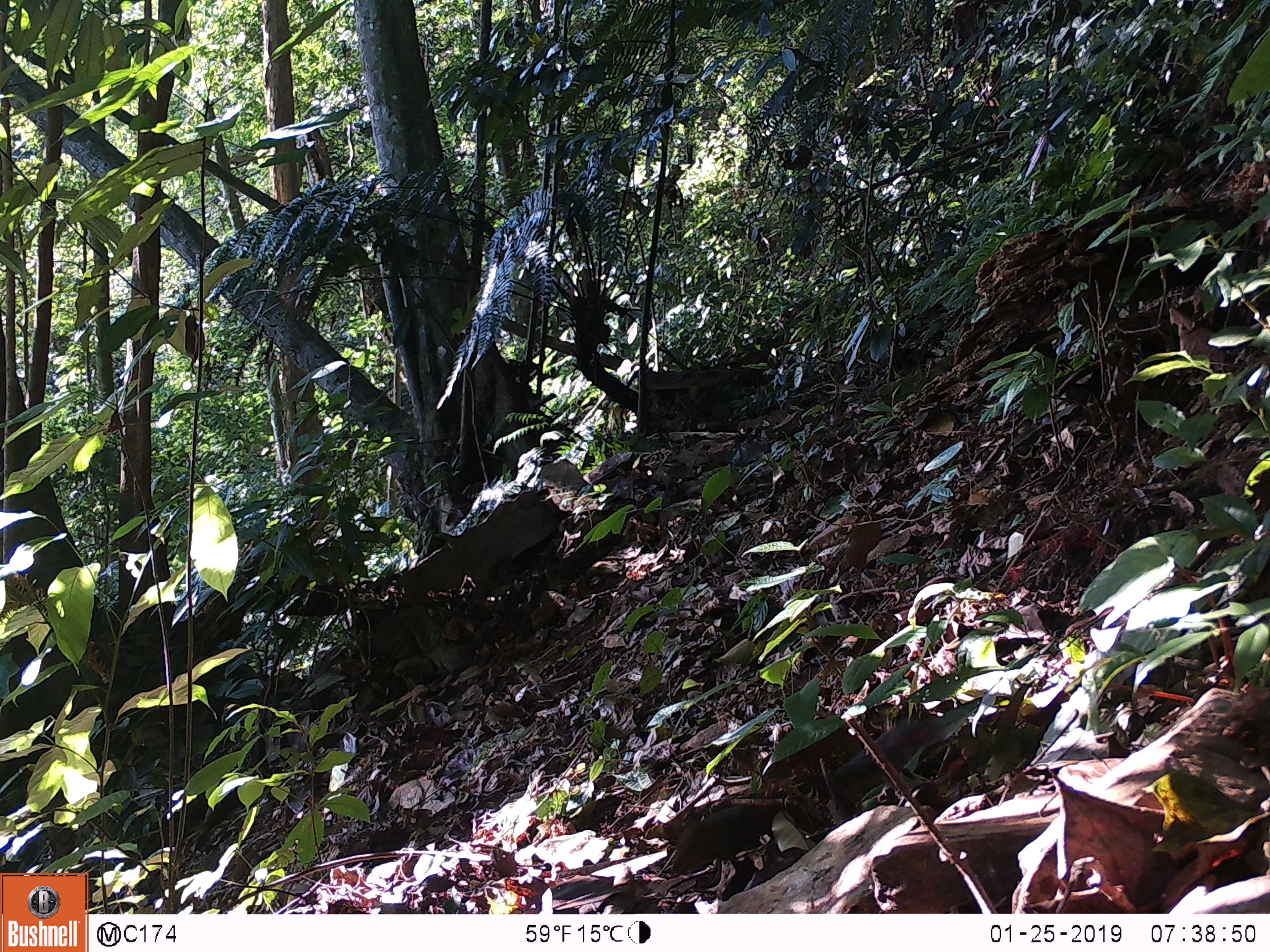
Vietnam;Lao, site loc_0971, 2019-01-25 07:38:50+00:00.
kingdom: Animalia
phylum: Chordata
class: Mammalia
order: Rodentia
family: Sciuridae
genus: Dremomys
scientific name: Dremomys rufigenis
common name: red-cheeked squirrel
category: red cheeked squirrel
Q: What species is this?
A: Red cheeked squirrel (red-cheeked squirrel) (Dremomys rufigenis).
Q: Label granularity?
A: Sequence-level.